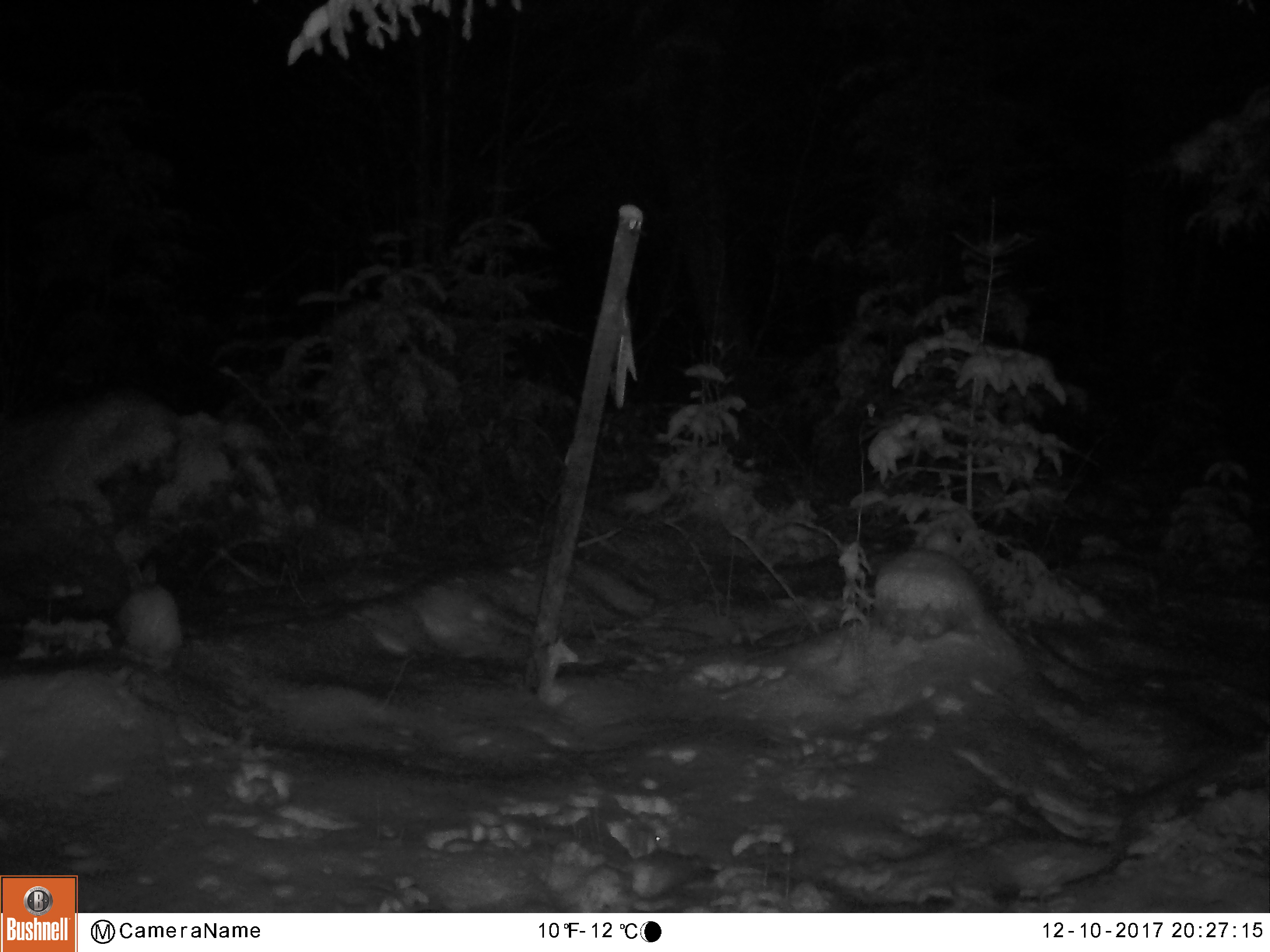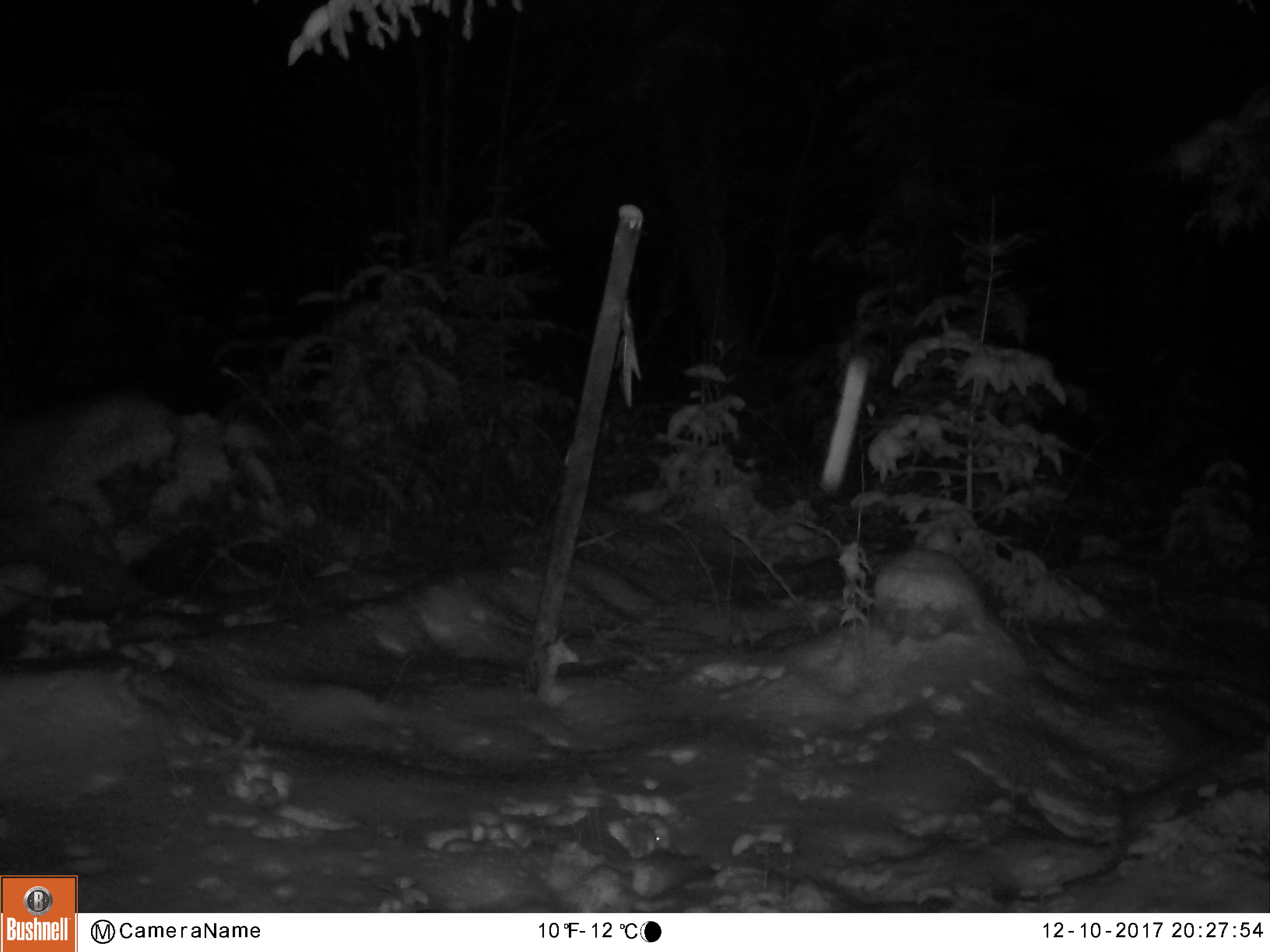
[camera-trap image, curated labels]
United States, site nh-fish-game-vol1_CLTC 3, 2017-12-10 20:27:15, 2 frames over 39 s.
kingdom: Animalia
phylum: Chordata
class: Mammalia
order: Lagomorpha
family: Leporidae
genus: Lepus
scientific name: Lepus americanus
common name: snowshoe hare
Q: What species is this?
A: Snowshoe hare (Lepus americanus).